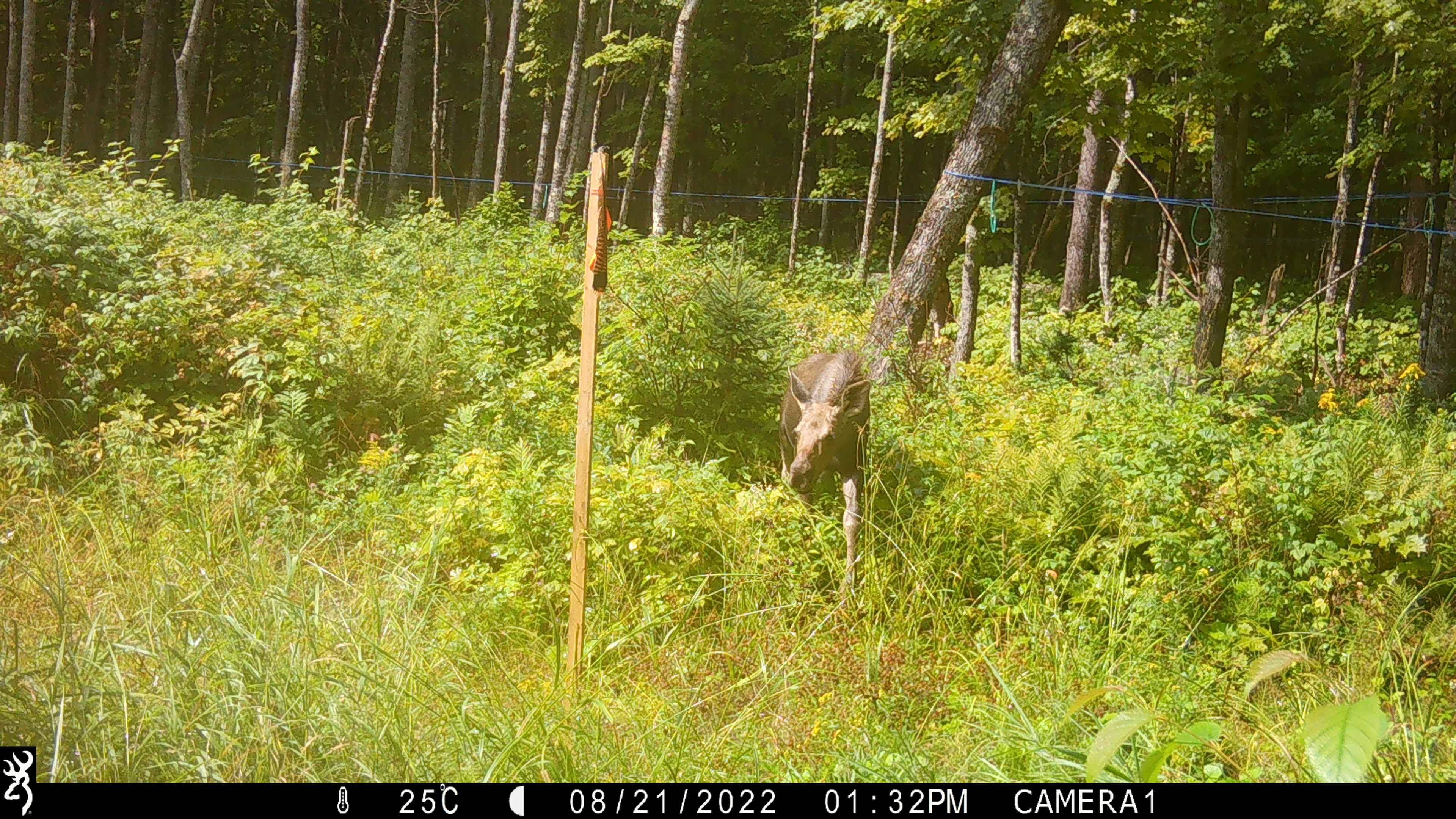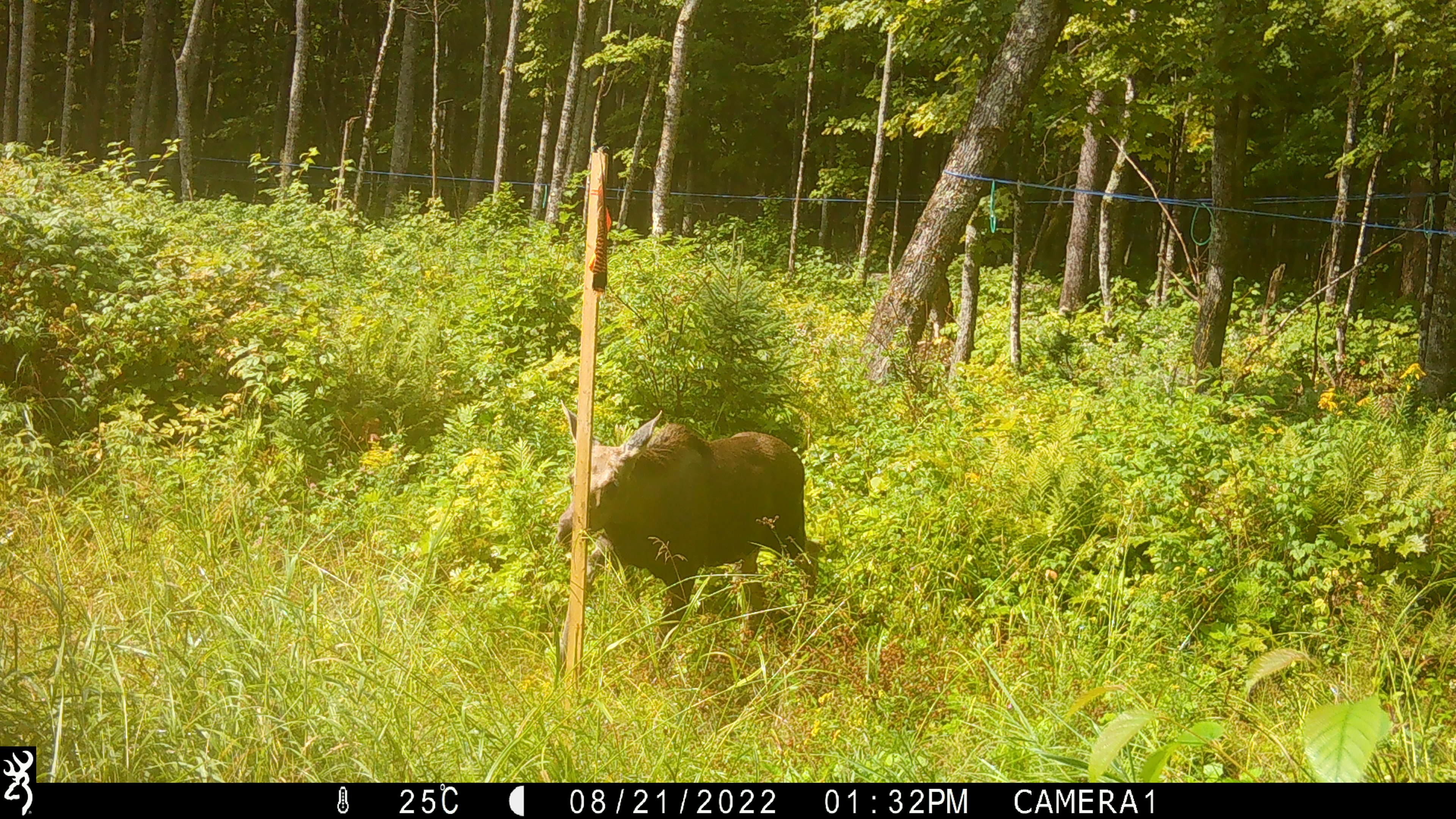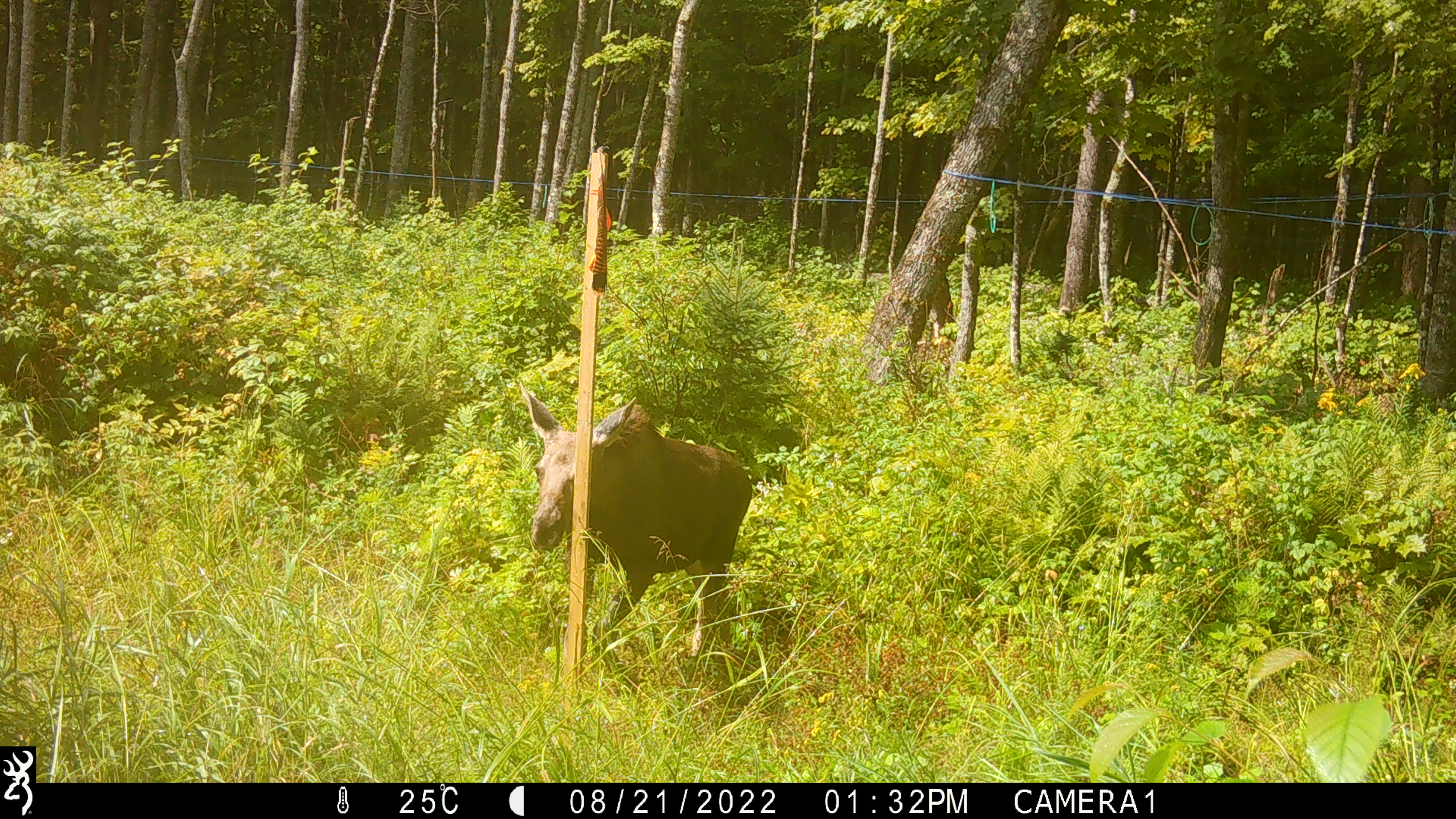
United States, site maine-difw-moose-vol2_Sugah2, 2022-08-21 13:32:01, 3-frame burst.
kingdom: Animalia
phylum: Chordata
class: Mammalia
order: Artiodactyla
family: Cervidae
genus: Alces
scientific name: Alces alces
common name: moose